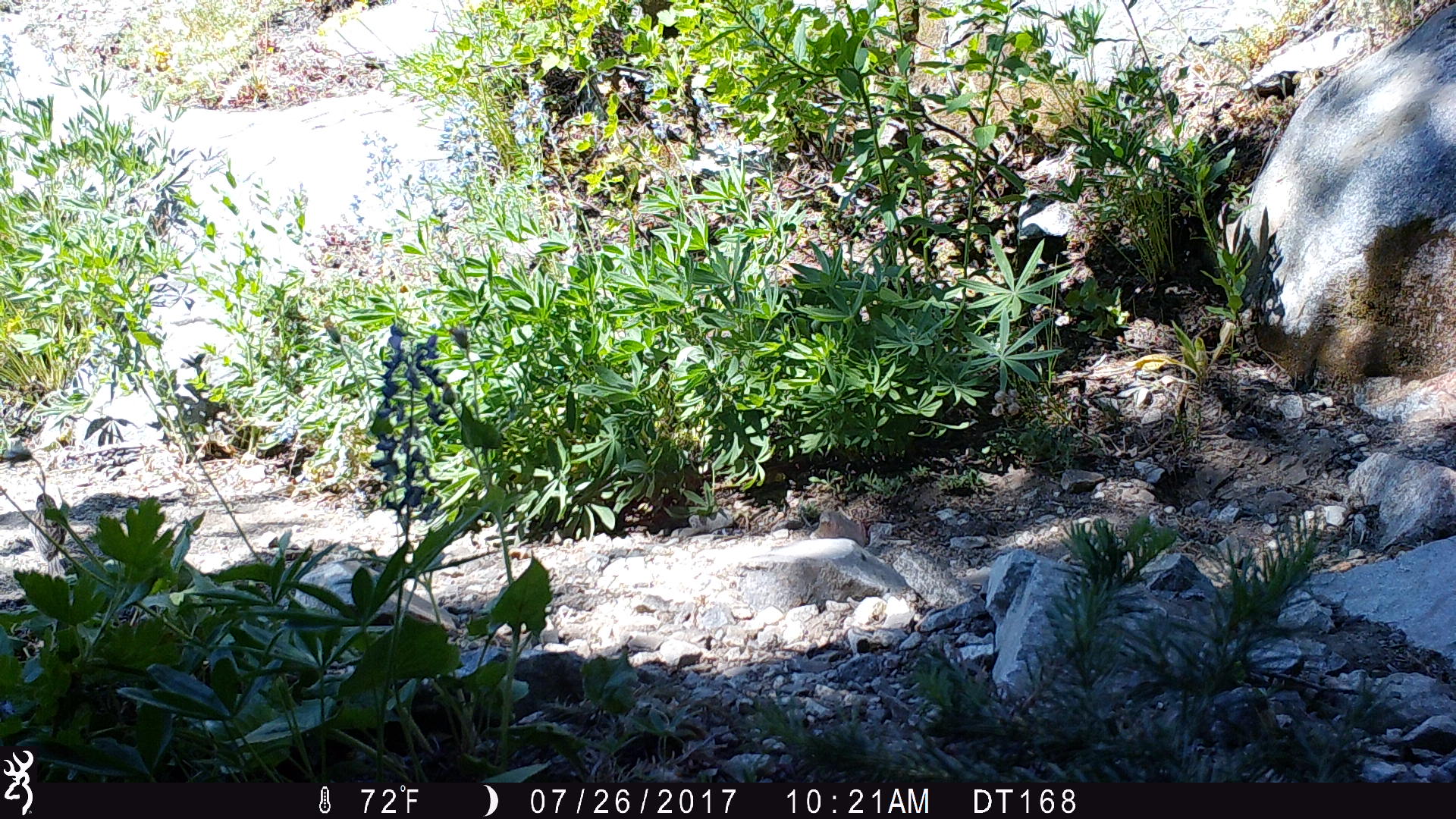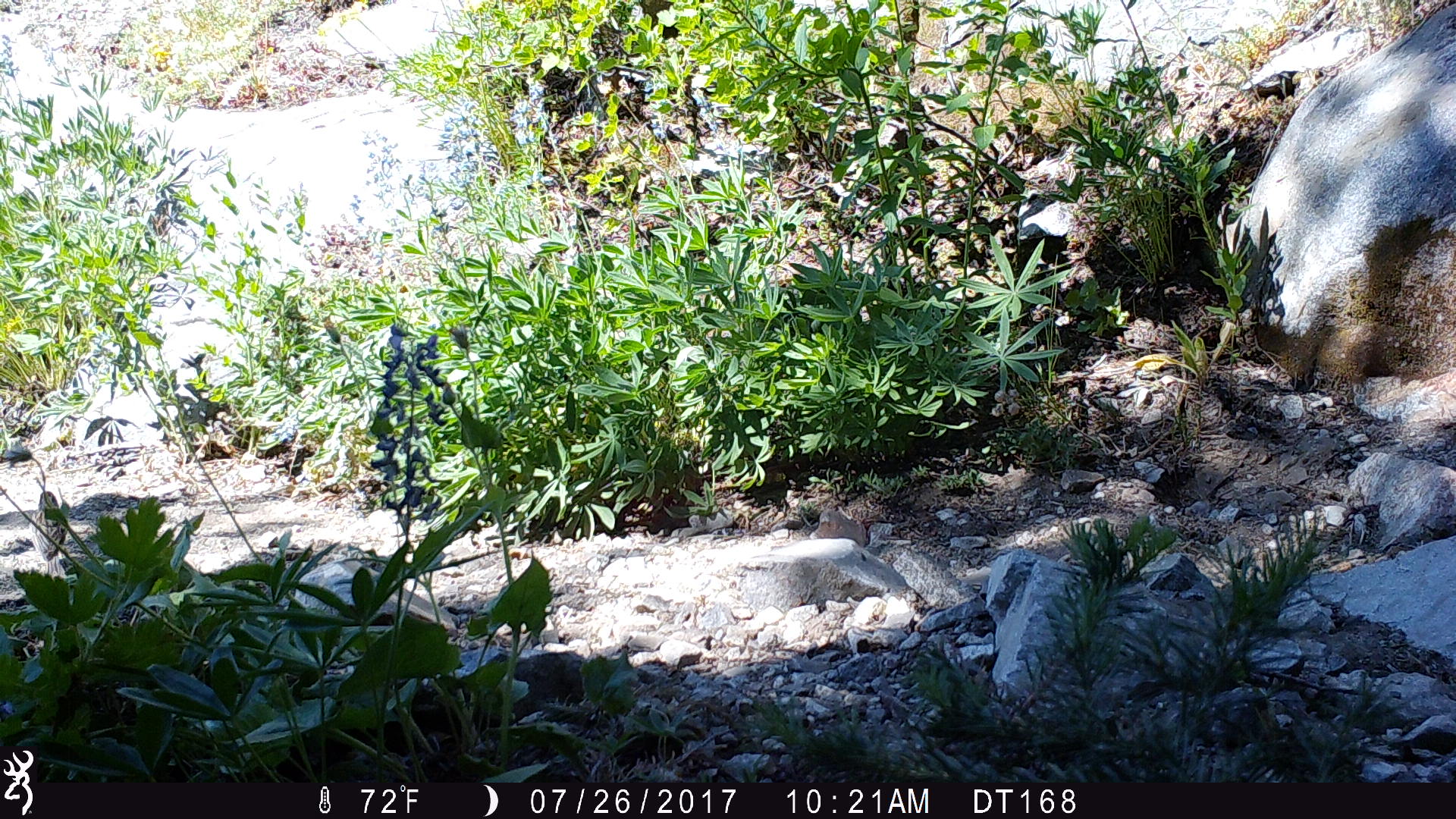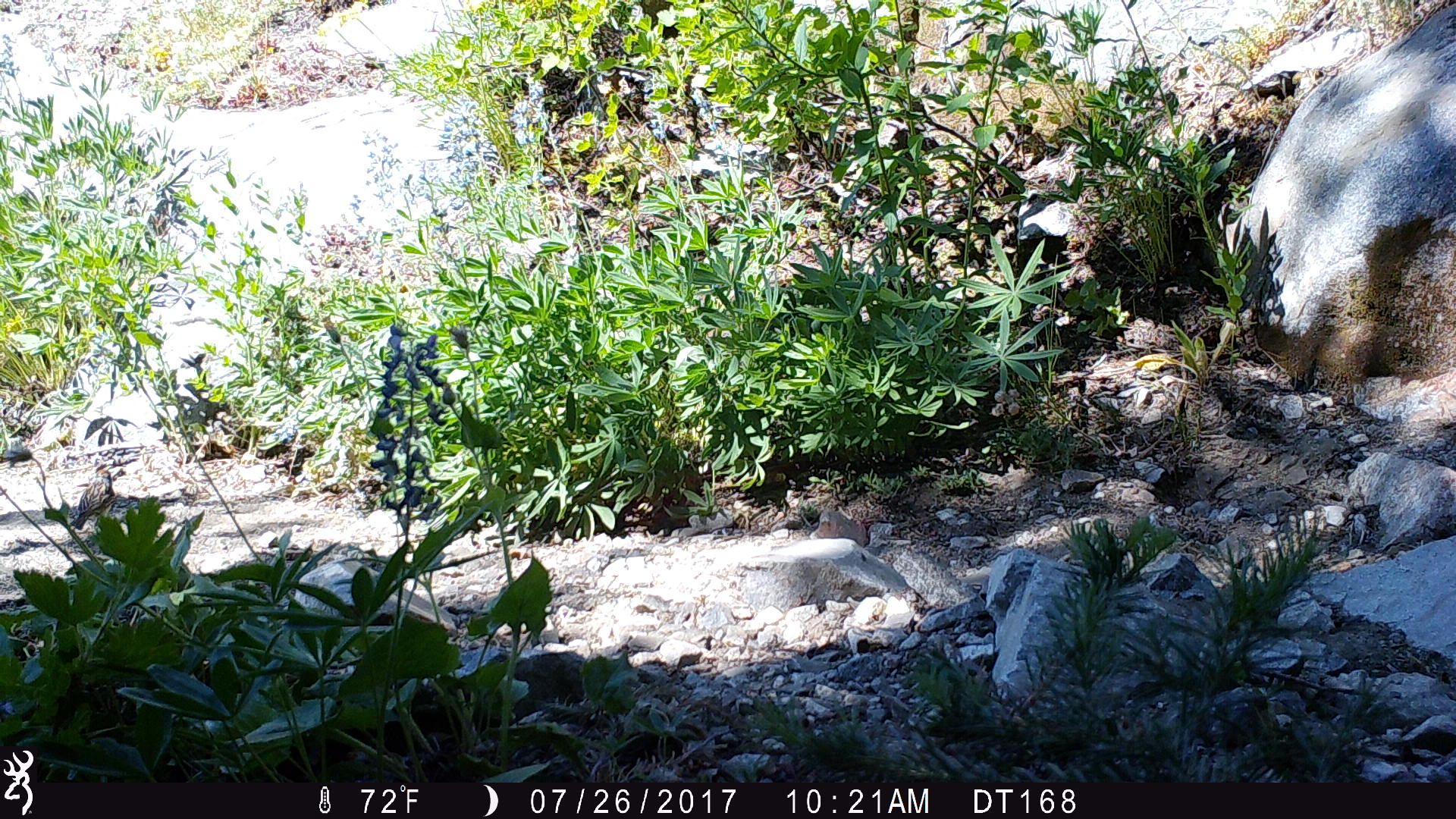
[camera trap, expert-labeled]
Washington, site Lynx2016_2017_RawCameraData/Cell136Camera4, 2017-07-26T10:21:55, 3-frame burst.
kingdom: Animalia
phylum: Chordata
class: Aves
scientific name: Aves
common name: birds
Aves (birds). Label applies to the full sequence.